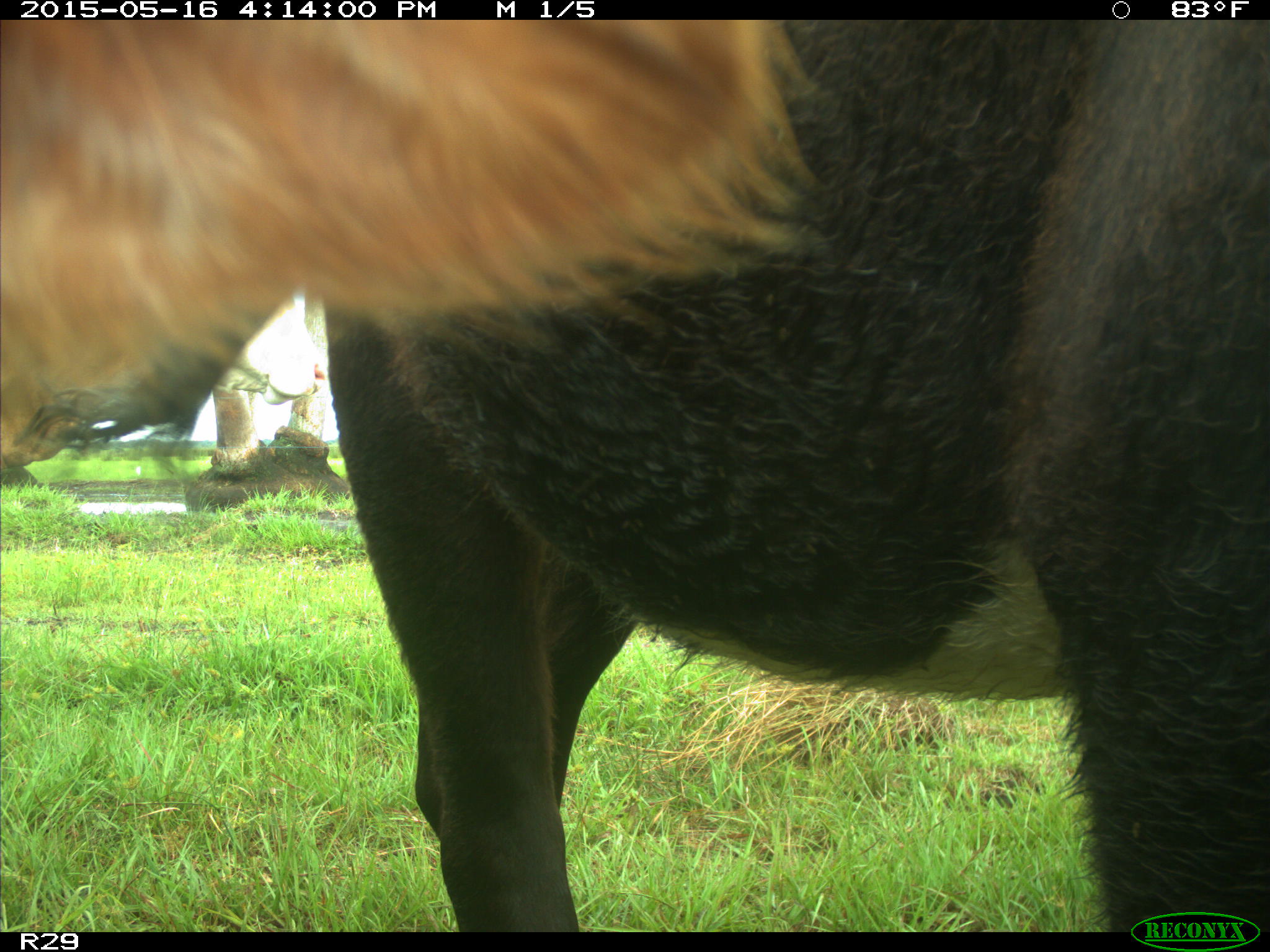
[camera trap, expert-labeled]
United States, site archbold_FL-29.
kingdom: Animalia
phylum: Chordata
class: Mammalia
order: Artiodactyla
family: Bovidae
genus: Bos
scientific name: Bos taurus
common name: domestic cow